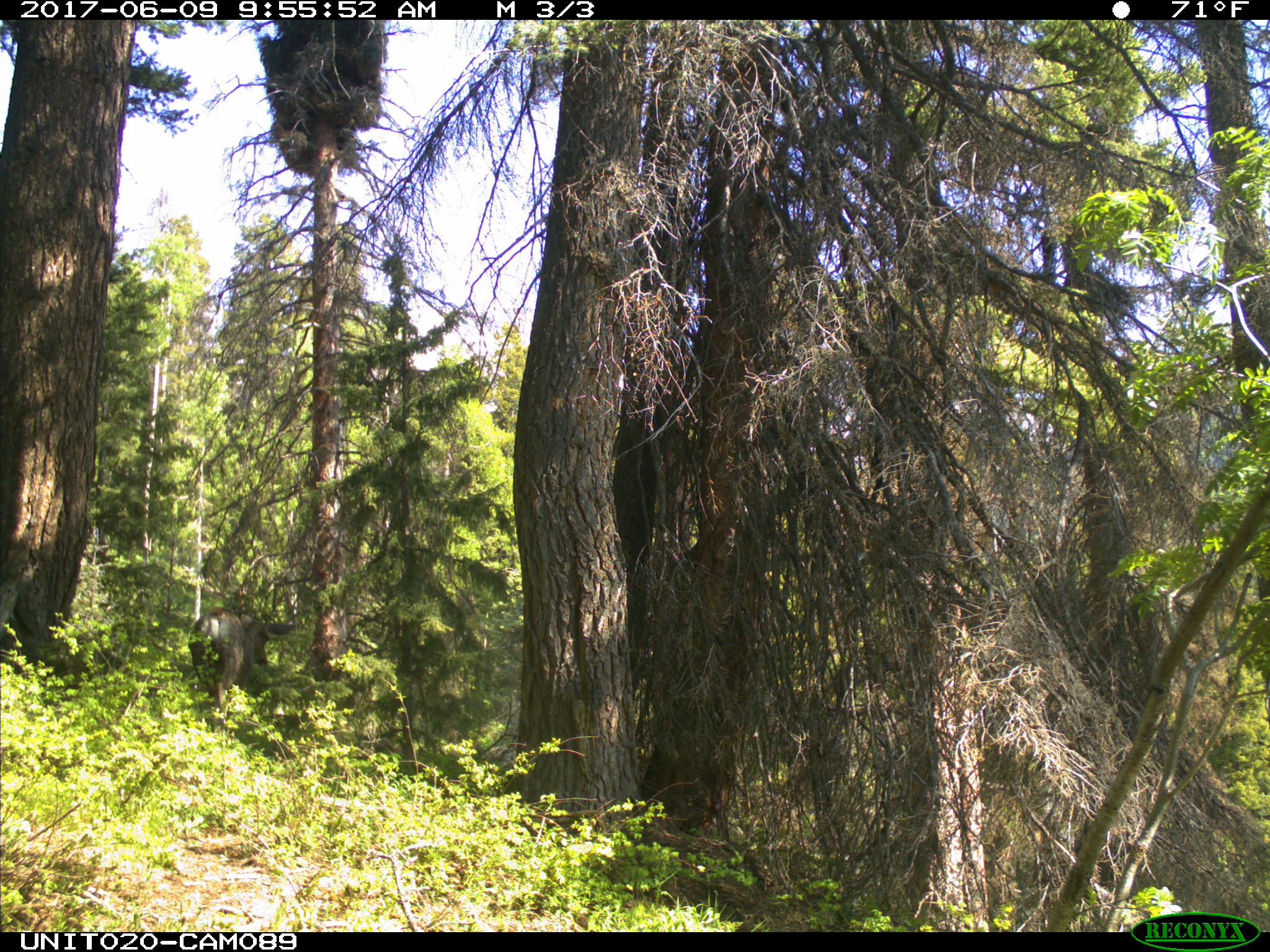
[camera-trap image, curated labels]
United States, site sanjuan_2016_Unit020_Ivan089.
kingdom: Animalia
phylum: Chordata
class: Mammalia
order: Artiodactyla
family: Cervidae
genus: Odocoileus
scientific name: Odocoileus hemionus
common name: mule deer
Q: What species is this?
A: Odocoileus hemionus (mule deer).